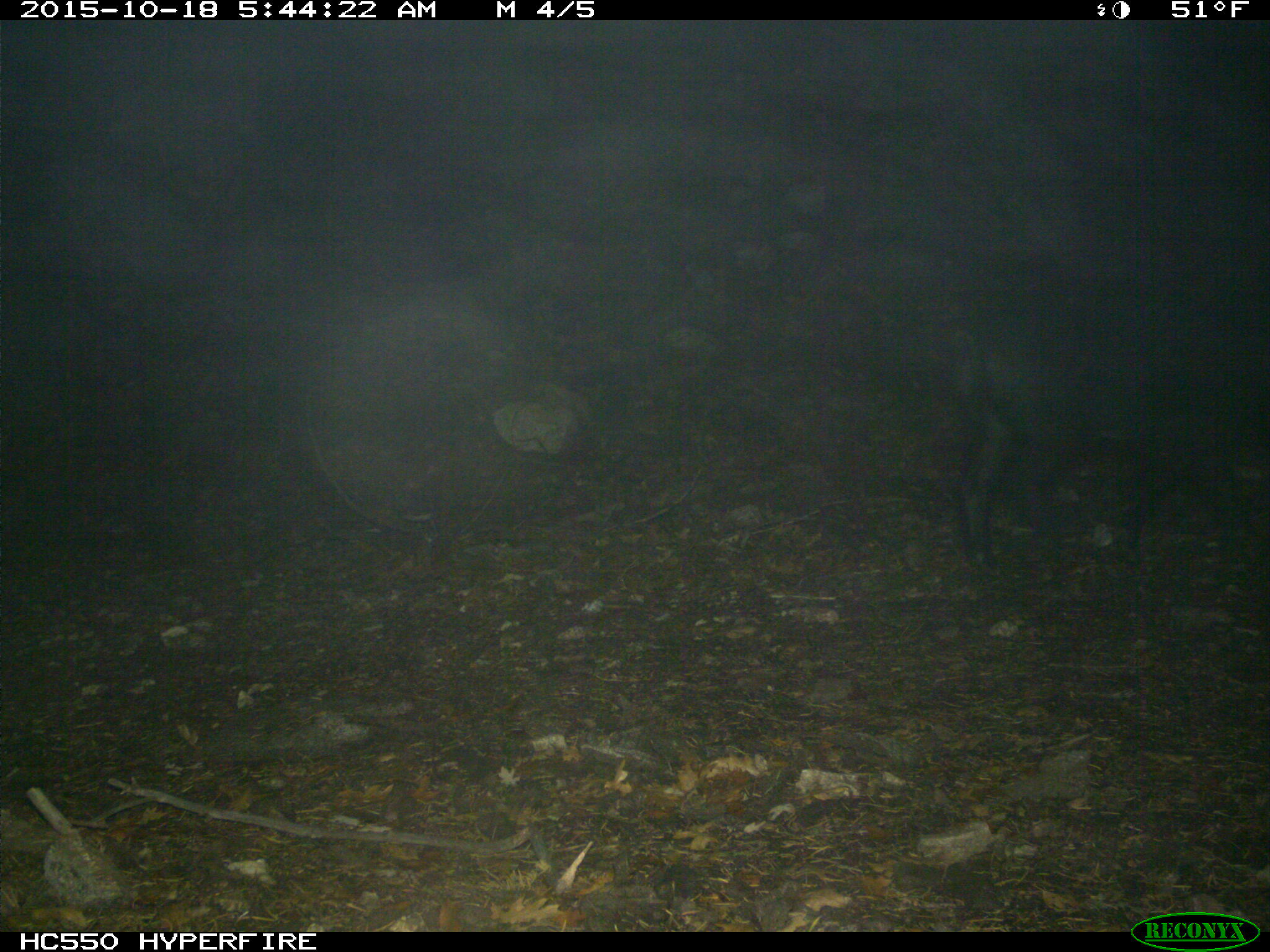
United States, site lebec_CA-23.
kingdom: Animalia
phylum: Chordata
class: Mammalia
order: Artiodactyla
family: Suidae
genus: Sus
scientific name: Sus scrofa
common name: wild boar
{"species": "Sus scrofa (wild boar)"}